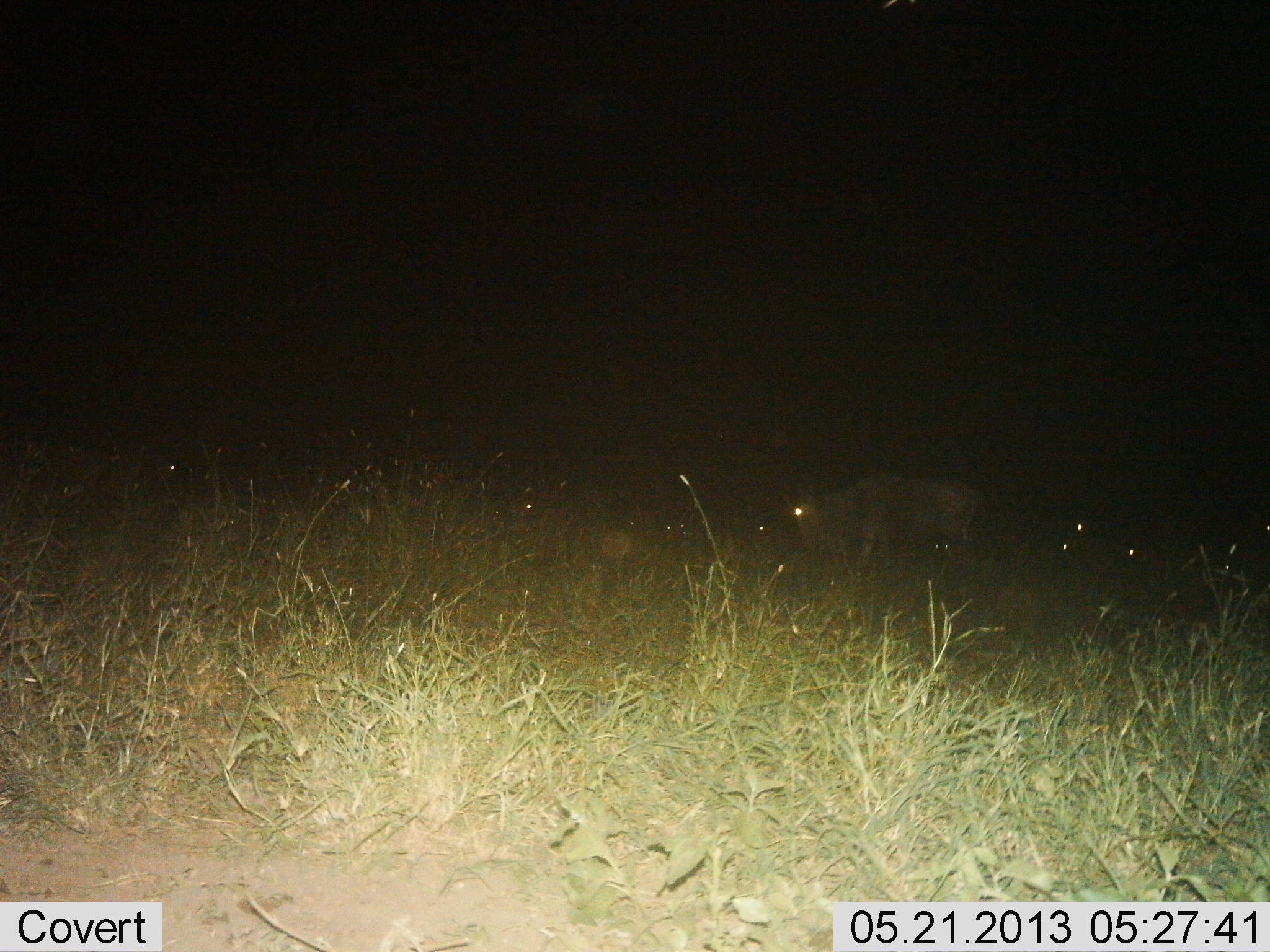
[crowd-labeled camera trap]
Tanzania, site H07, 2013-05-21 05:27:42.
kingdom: Animalia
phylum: Chordata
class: Mammalia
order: Artiodactyla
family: Bovidae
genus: Connochaetes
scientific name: Connochaetes taurinus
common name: blue wildebeest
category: wildebeest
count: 1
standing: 53%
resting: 5%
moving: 37%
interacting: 0%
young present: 0%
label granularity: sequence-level